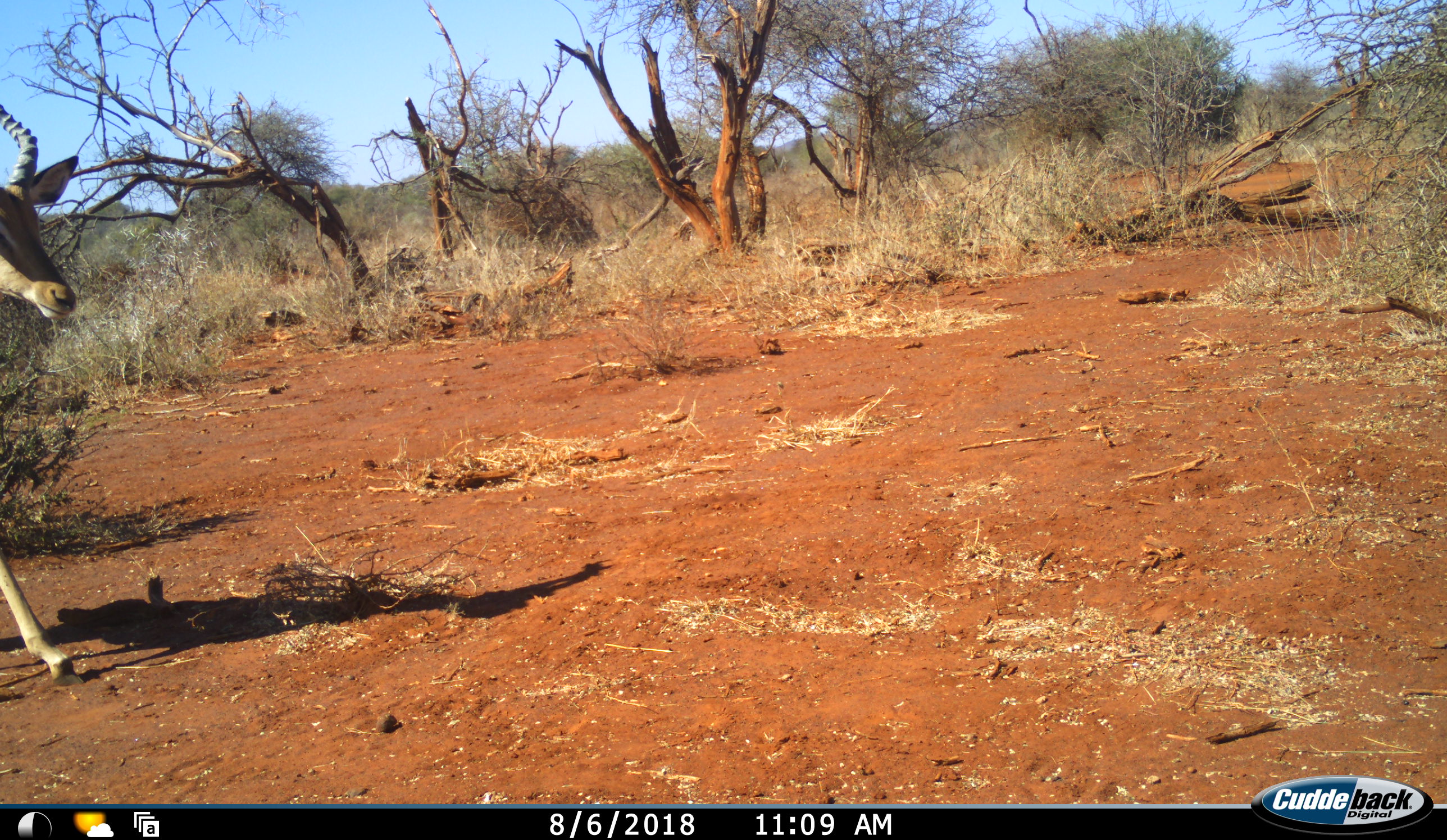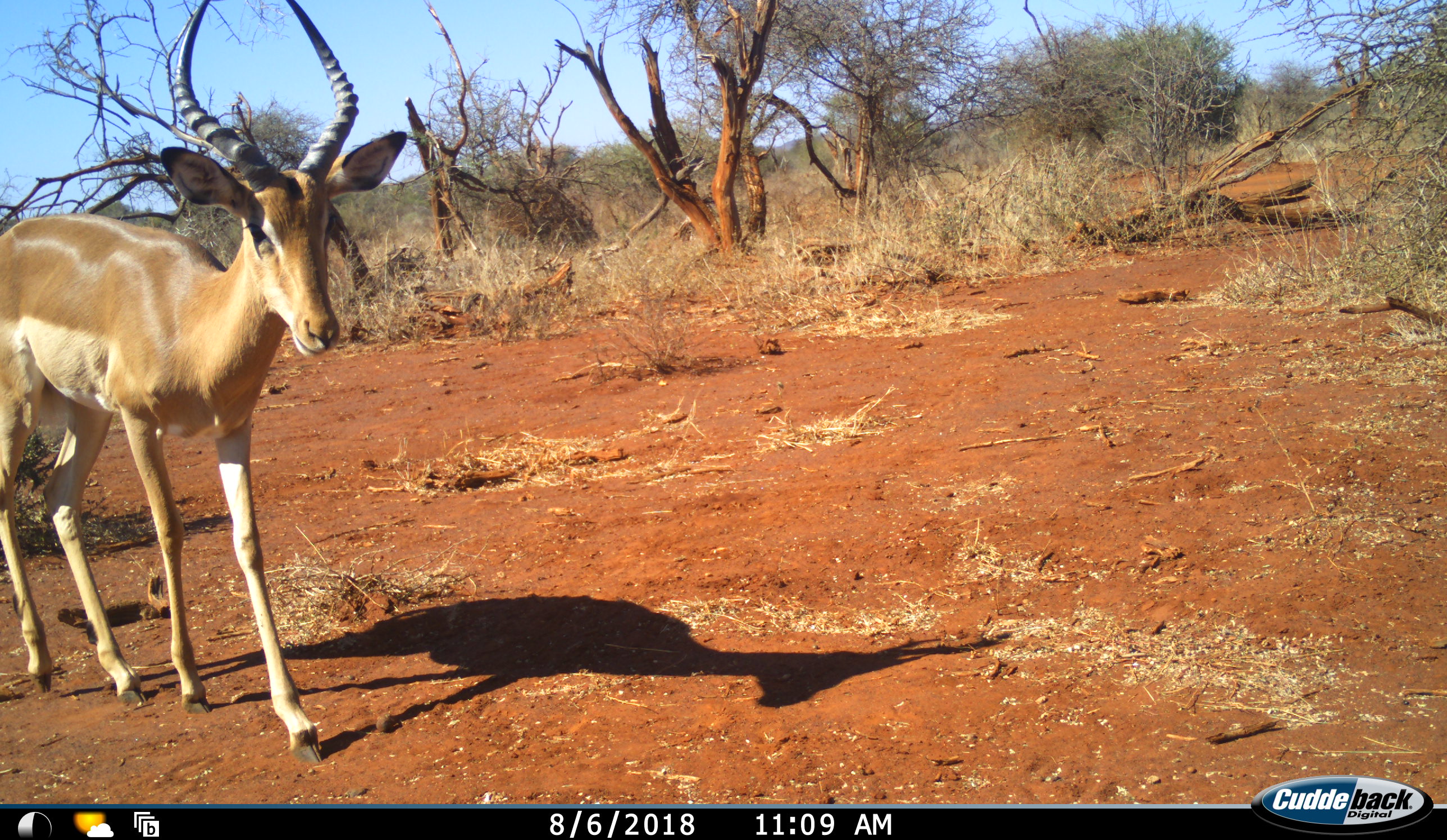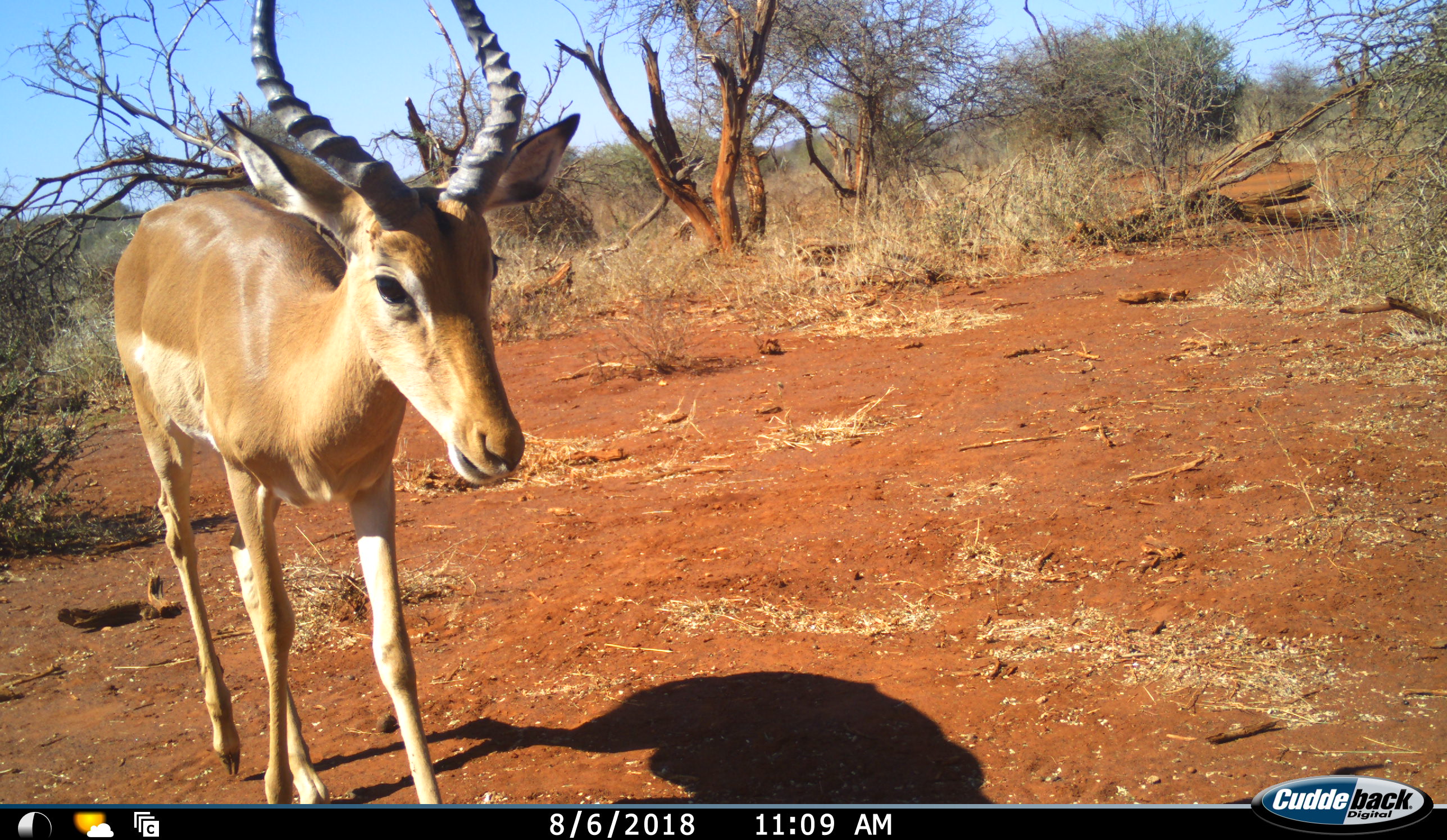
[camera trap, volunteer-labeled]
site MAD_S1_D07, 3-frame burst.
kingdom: Animalia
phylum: Chordata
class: Mammalia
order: Artiodactyla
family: Bovidae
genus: Aepyceros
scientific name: Aepyceros melampus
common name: impala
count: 1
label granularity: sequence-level